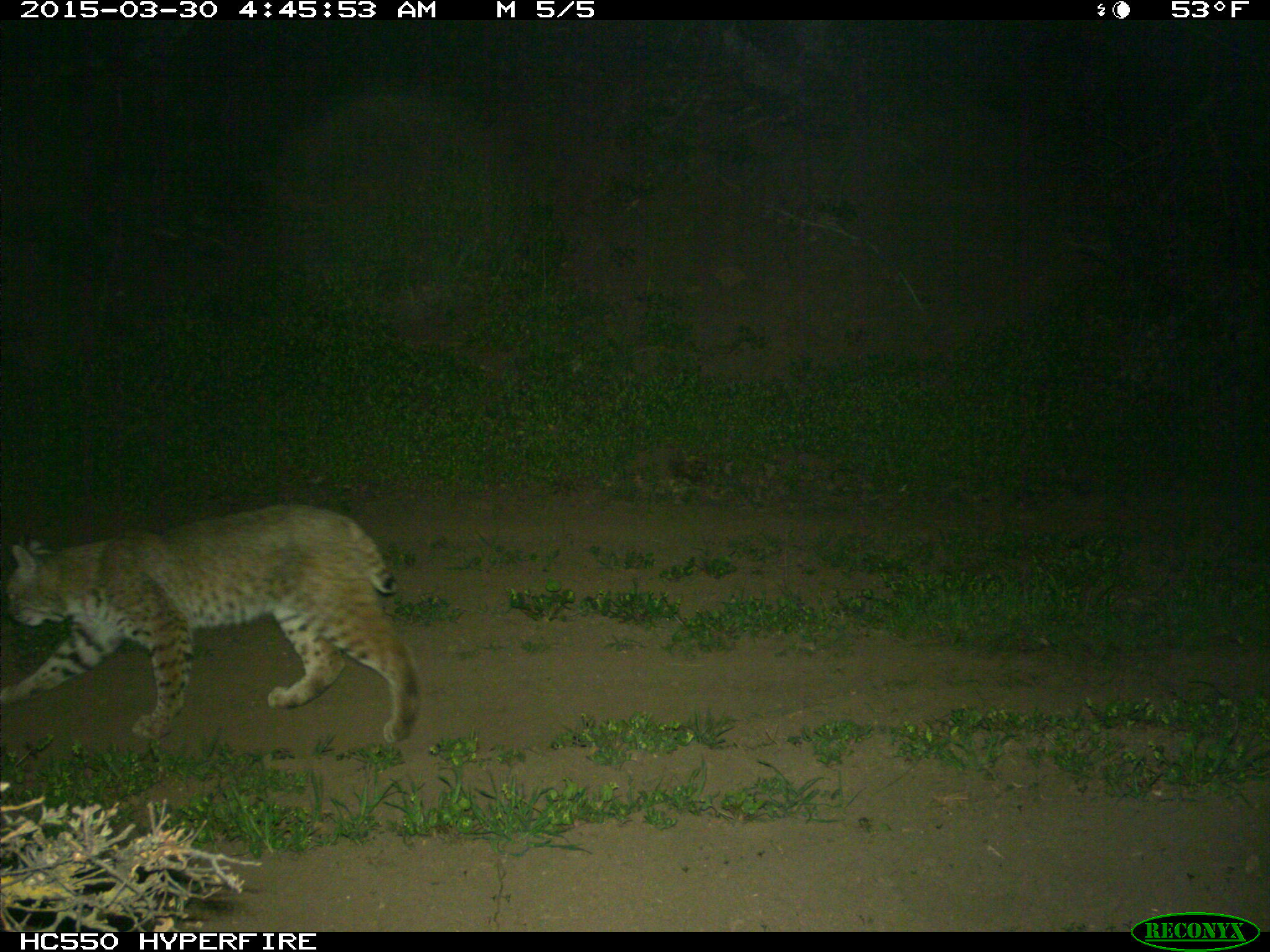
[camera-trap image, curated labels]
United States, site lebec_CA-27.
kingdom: Animalia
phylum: Chordata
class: Mammalia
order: Carnivora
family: Felidae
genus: Lynx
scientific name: Lynx rufus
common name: bobcat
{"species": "Lynx rufus (bobcat)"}